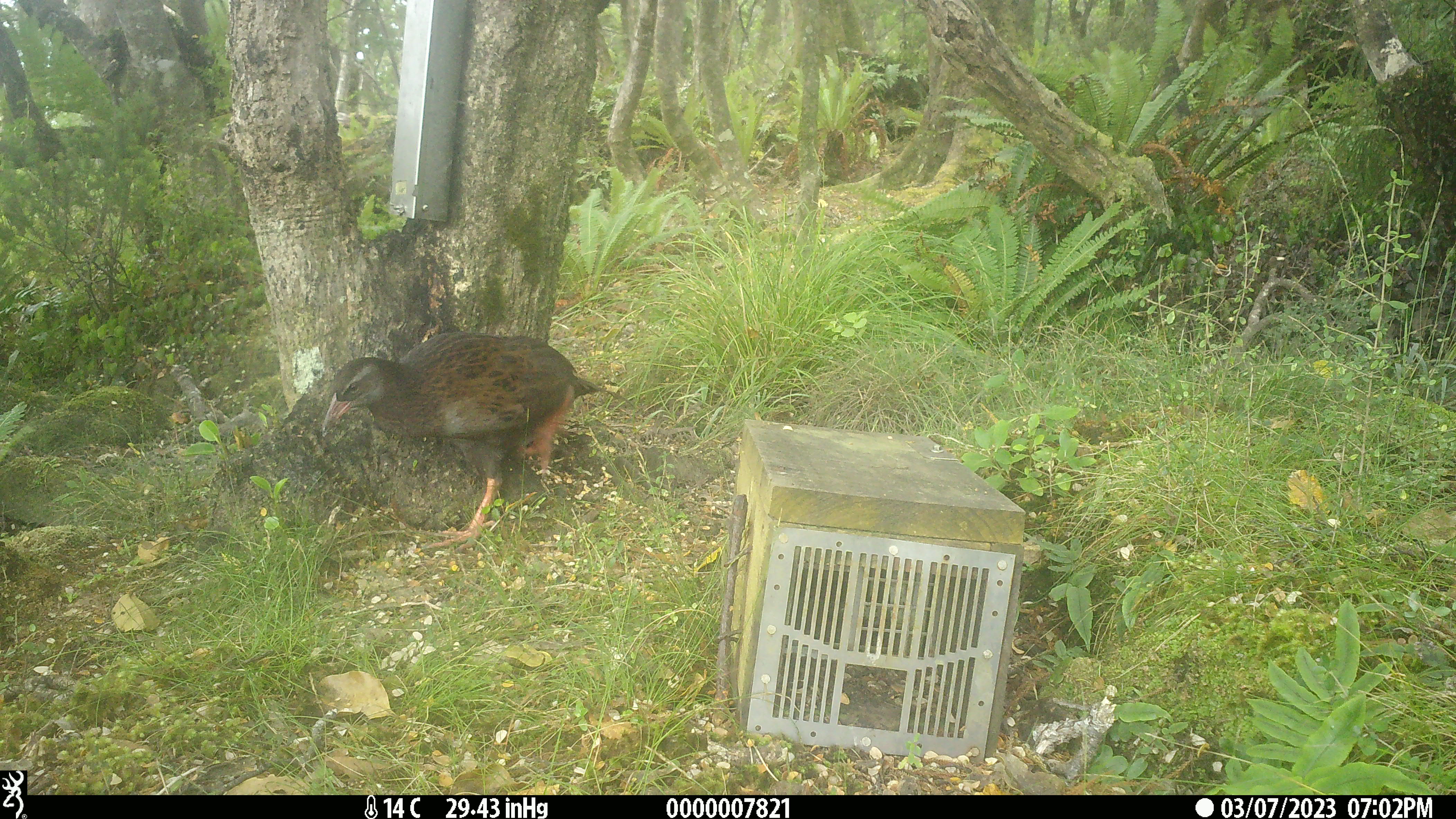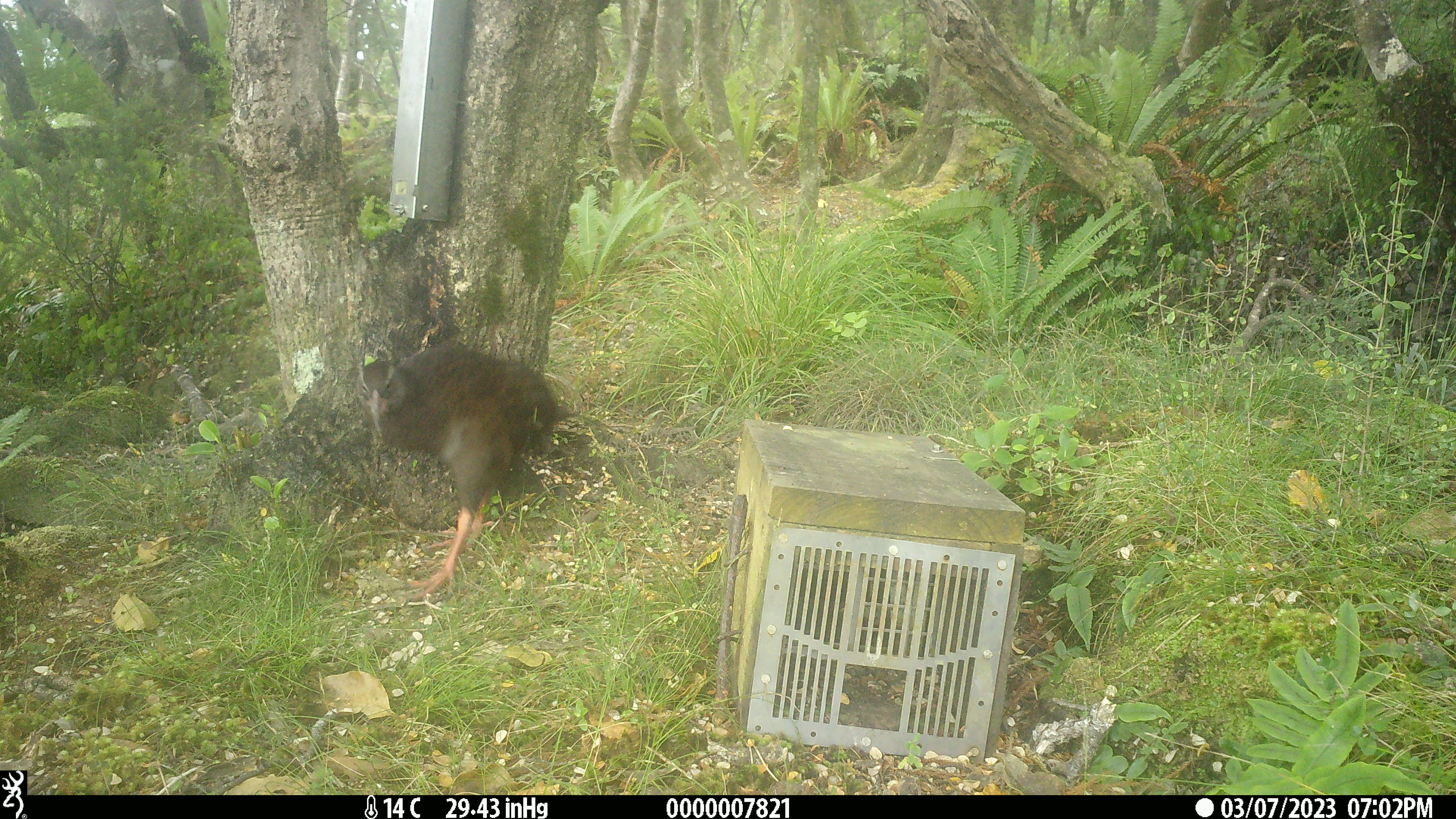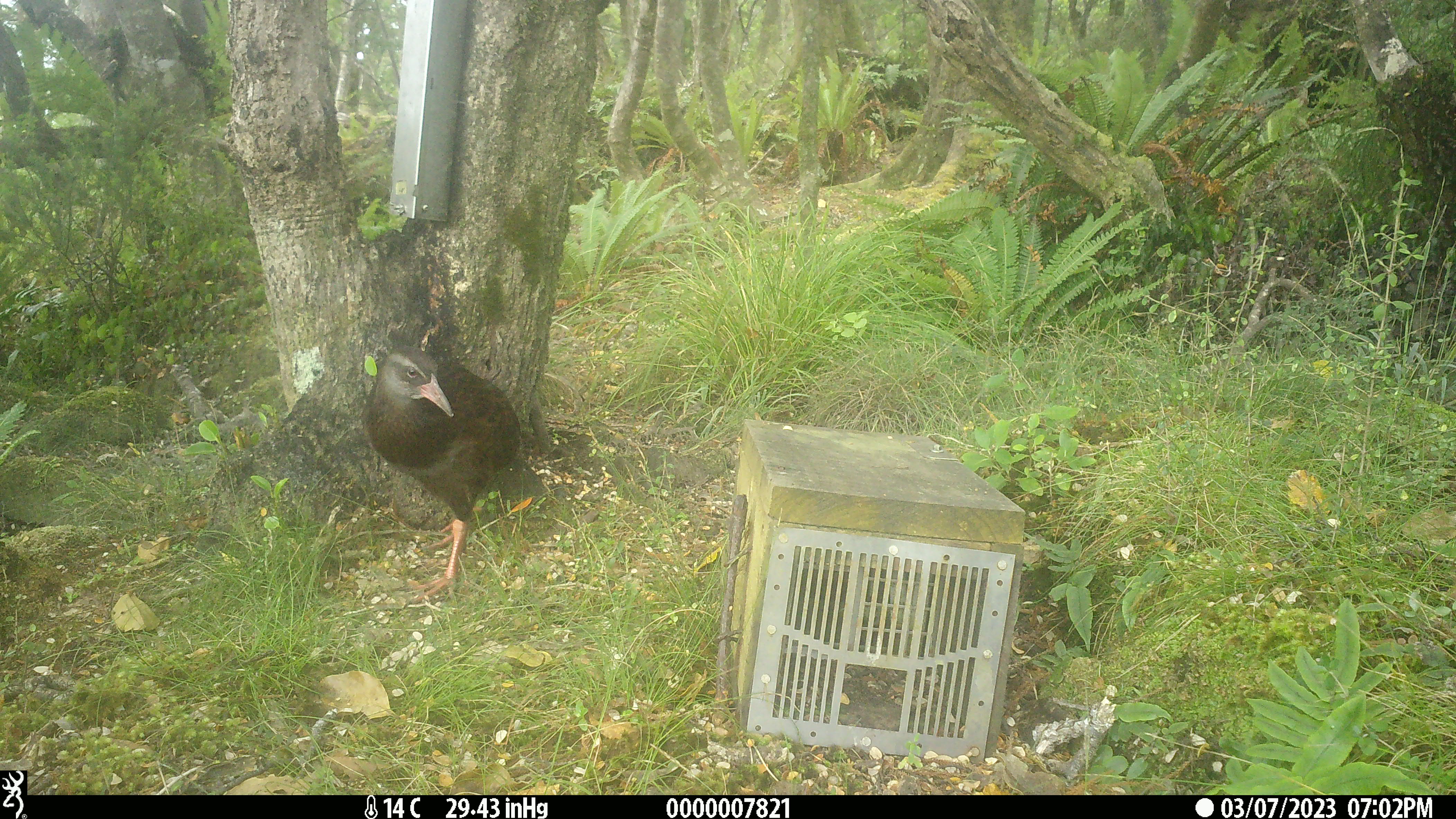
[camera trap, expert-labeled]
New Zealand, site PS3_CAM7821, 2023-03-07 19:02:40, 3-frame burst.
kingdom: Animalia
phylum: Chordata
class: Aves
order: Gruiformes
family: Rallidae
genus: Gallirallus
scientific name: Gallirallus australis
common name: weka